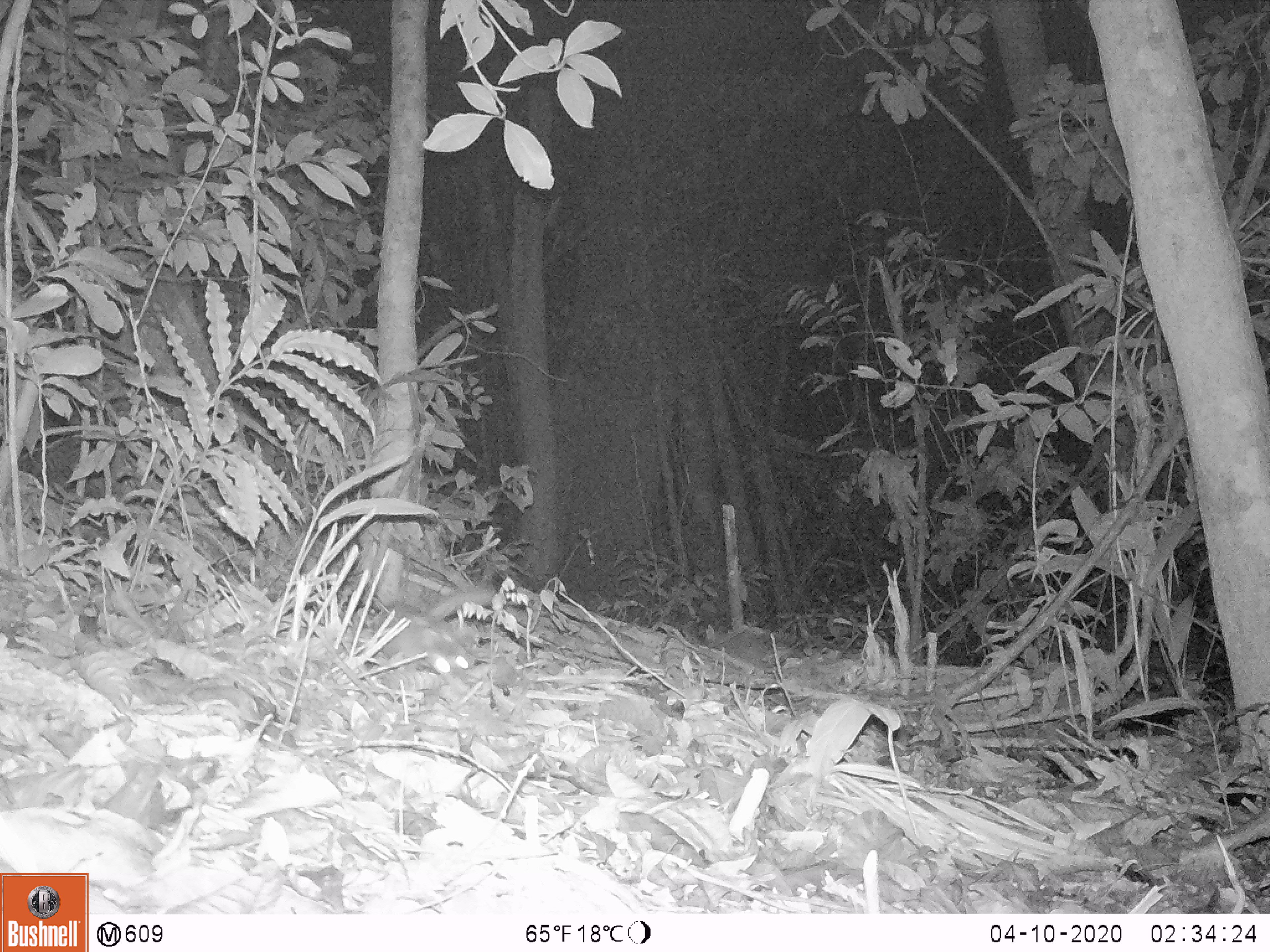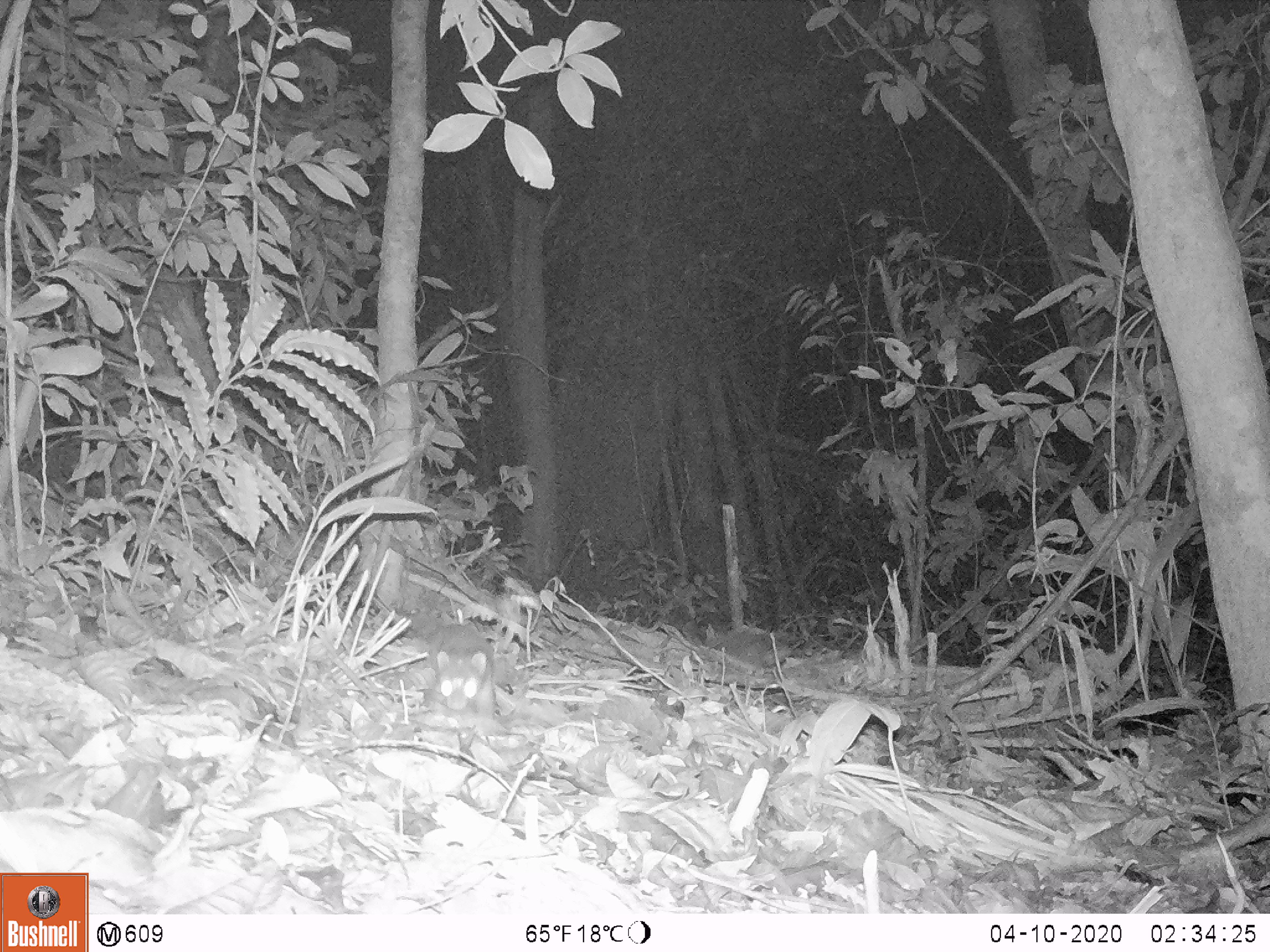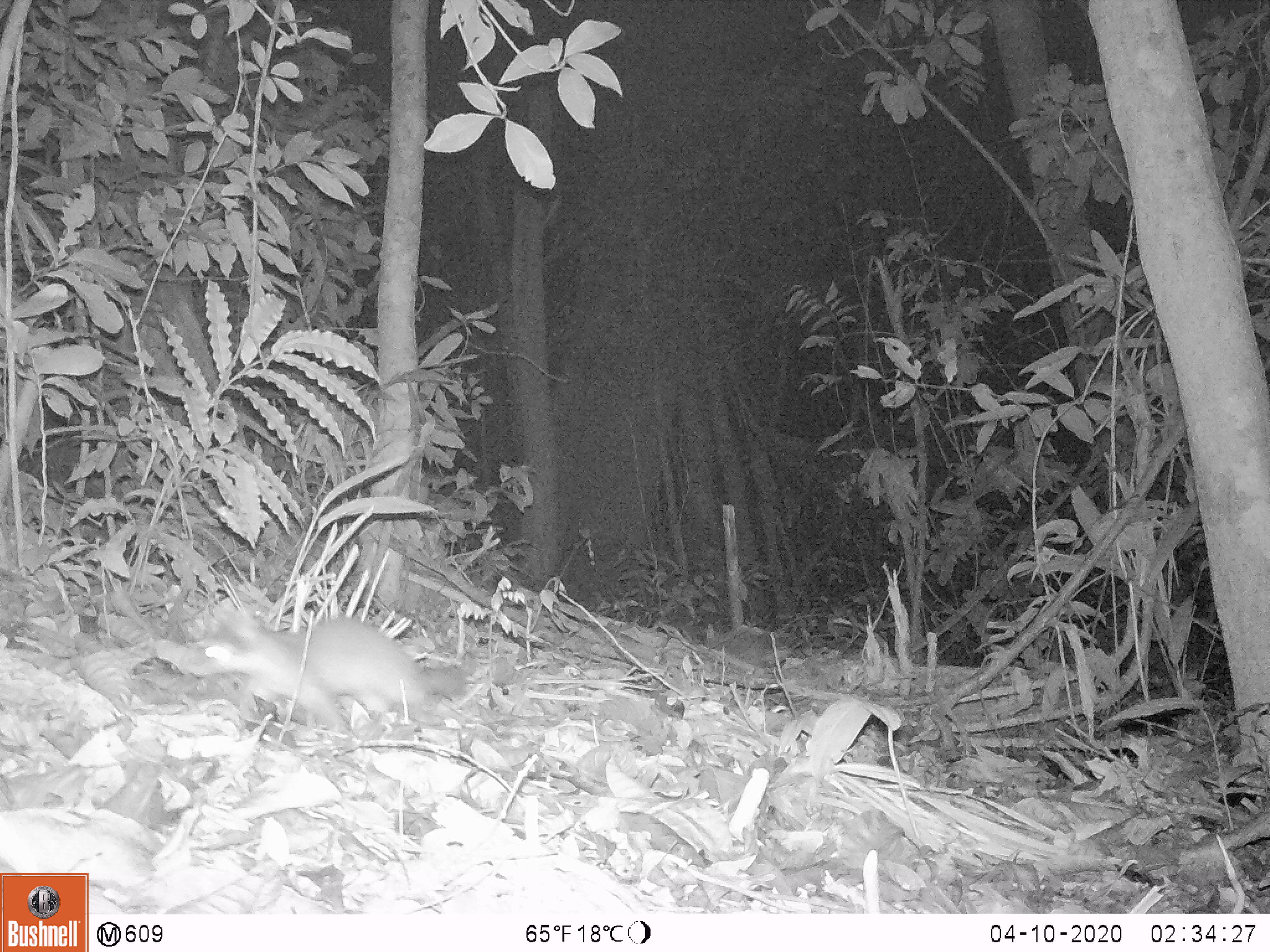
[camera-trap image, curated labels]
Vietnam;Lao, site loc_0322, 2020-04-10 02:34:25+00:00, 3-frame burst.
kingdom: Animalia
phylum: Chordata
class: Mammalia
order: Carnivora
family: Mustelidae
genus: Melogale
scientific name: Melogale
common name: ferret badger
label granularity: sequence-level